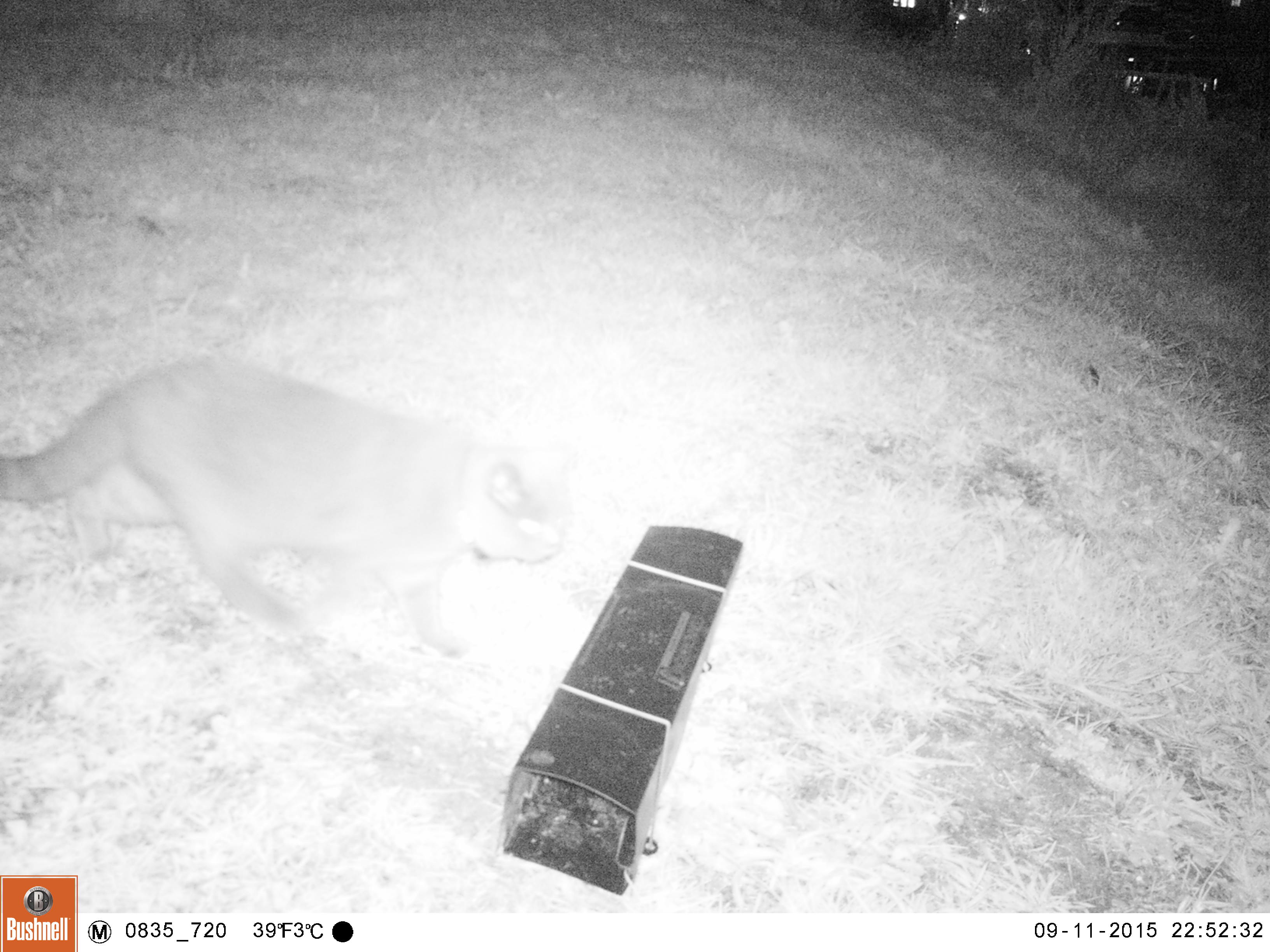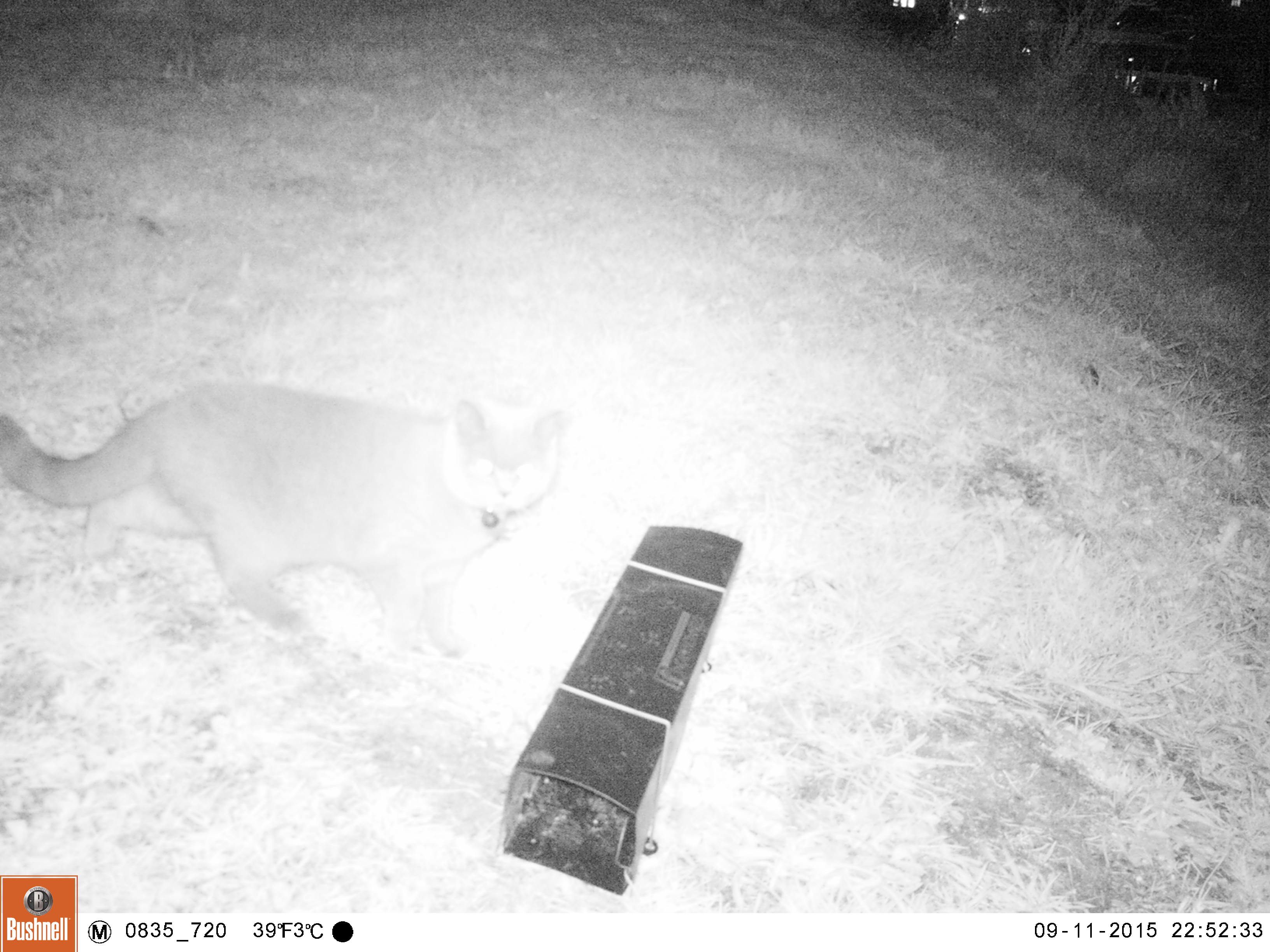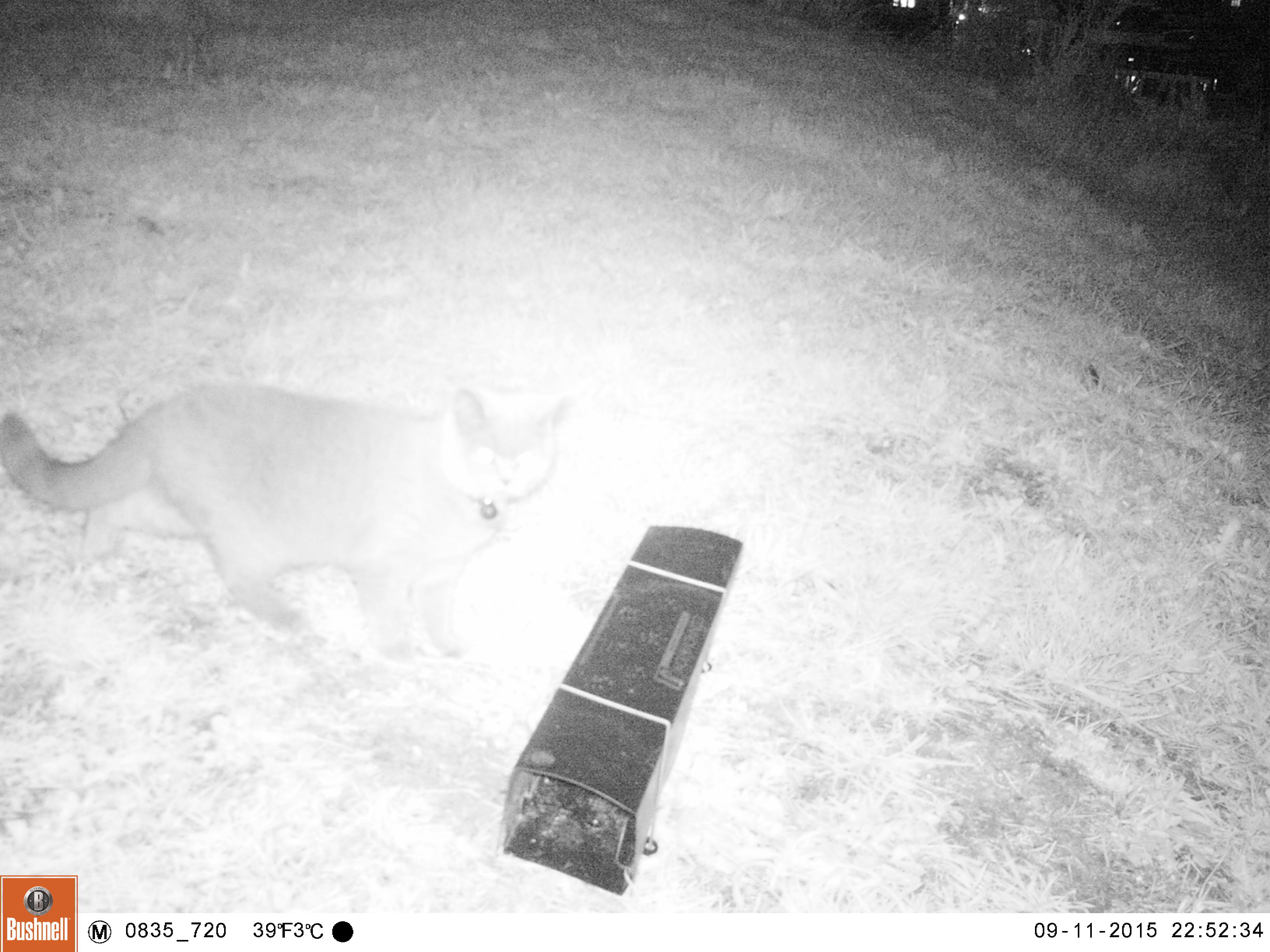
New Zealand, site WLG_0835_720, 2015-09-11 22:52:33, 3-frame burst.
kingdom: Animalia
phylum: Chordata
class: Mammalia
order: Carnivora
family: Felidae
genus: Felis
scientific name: Felis catus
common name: domestic cat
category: cat